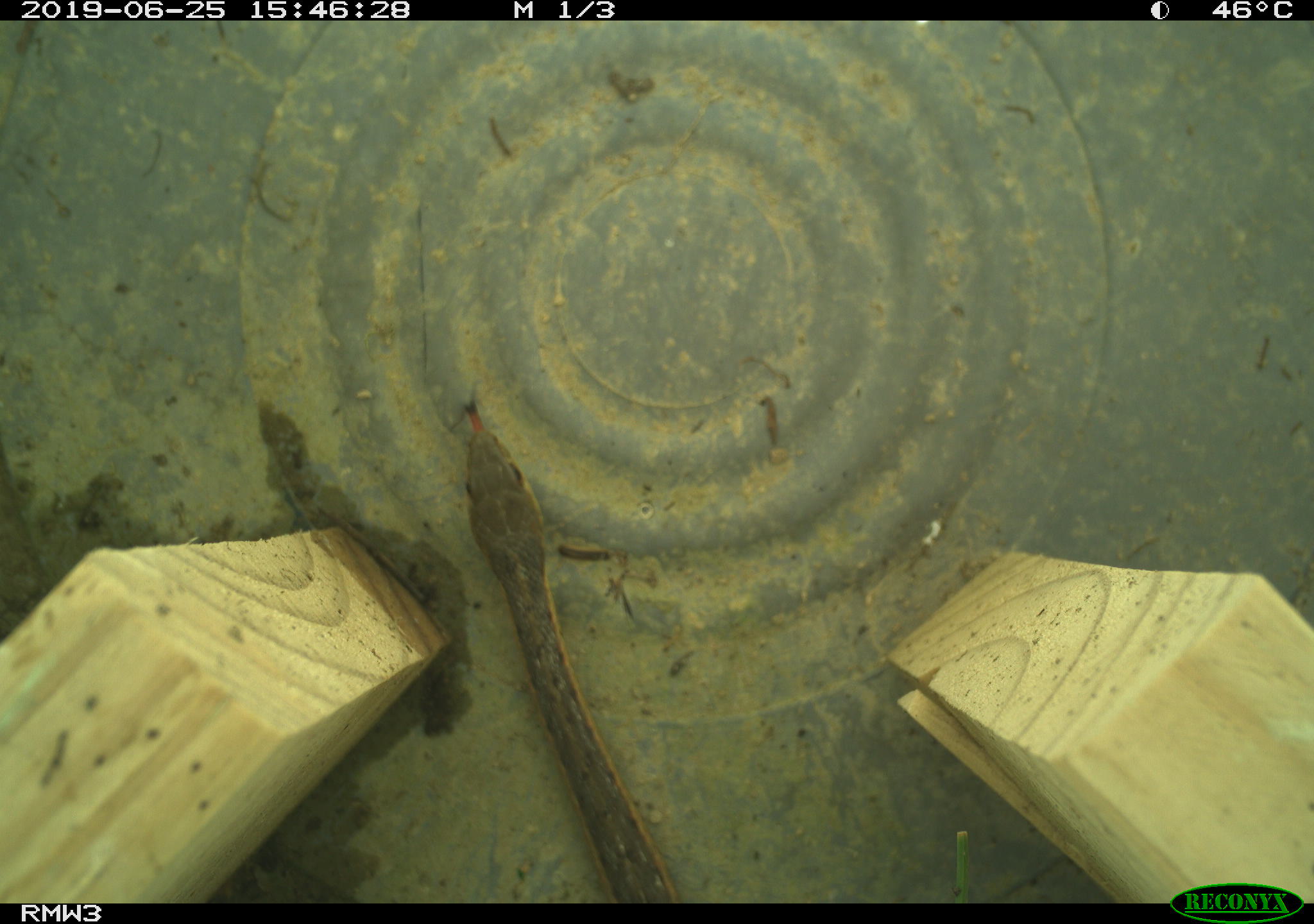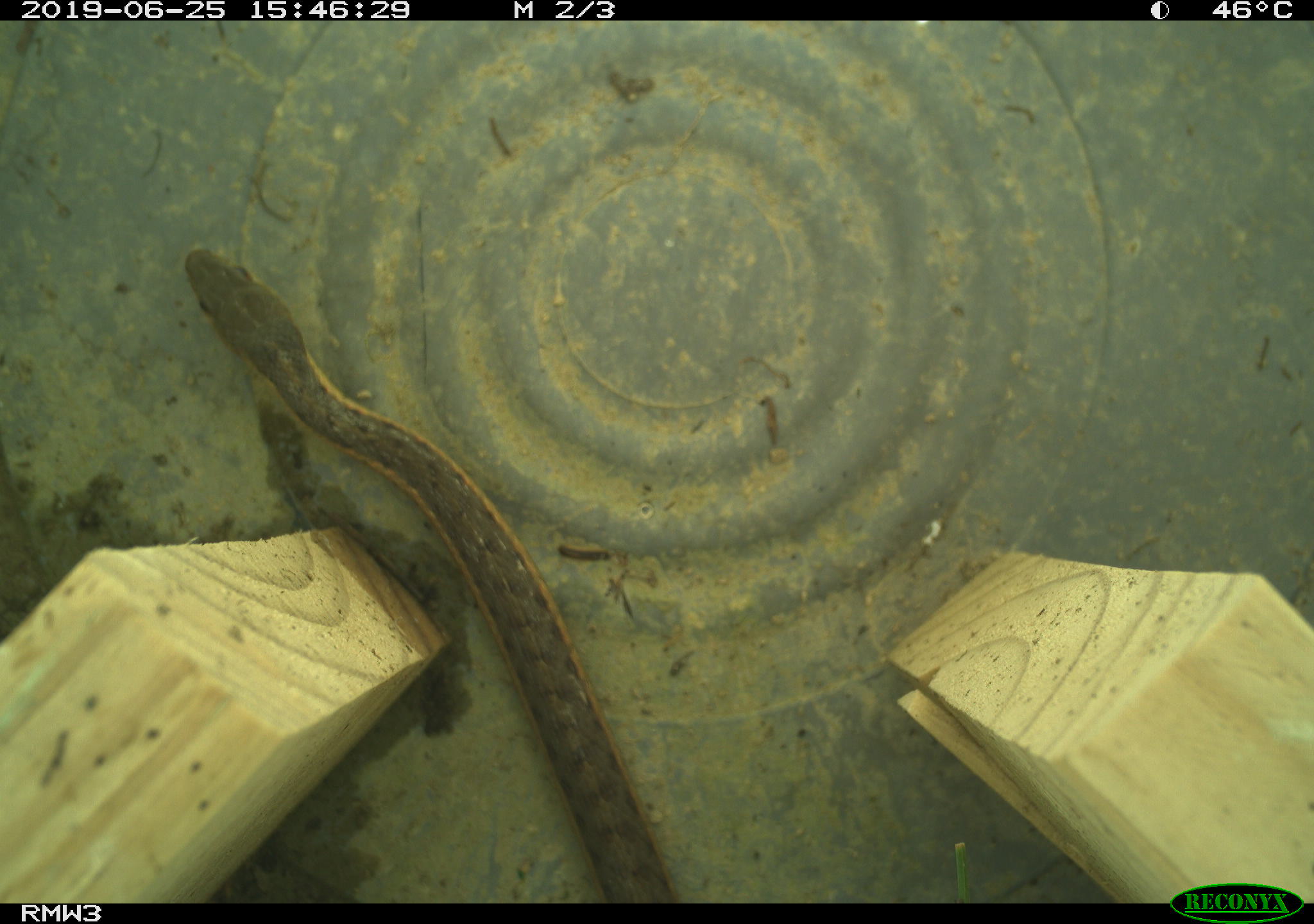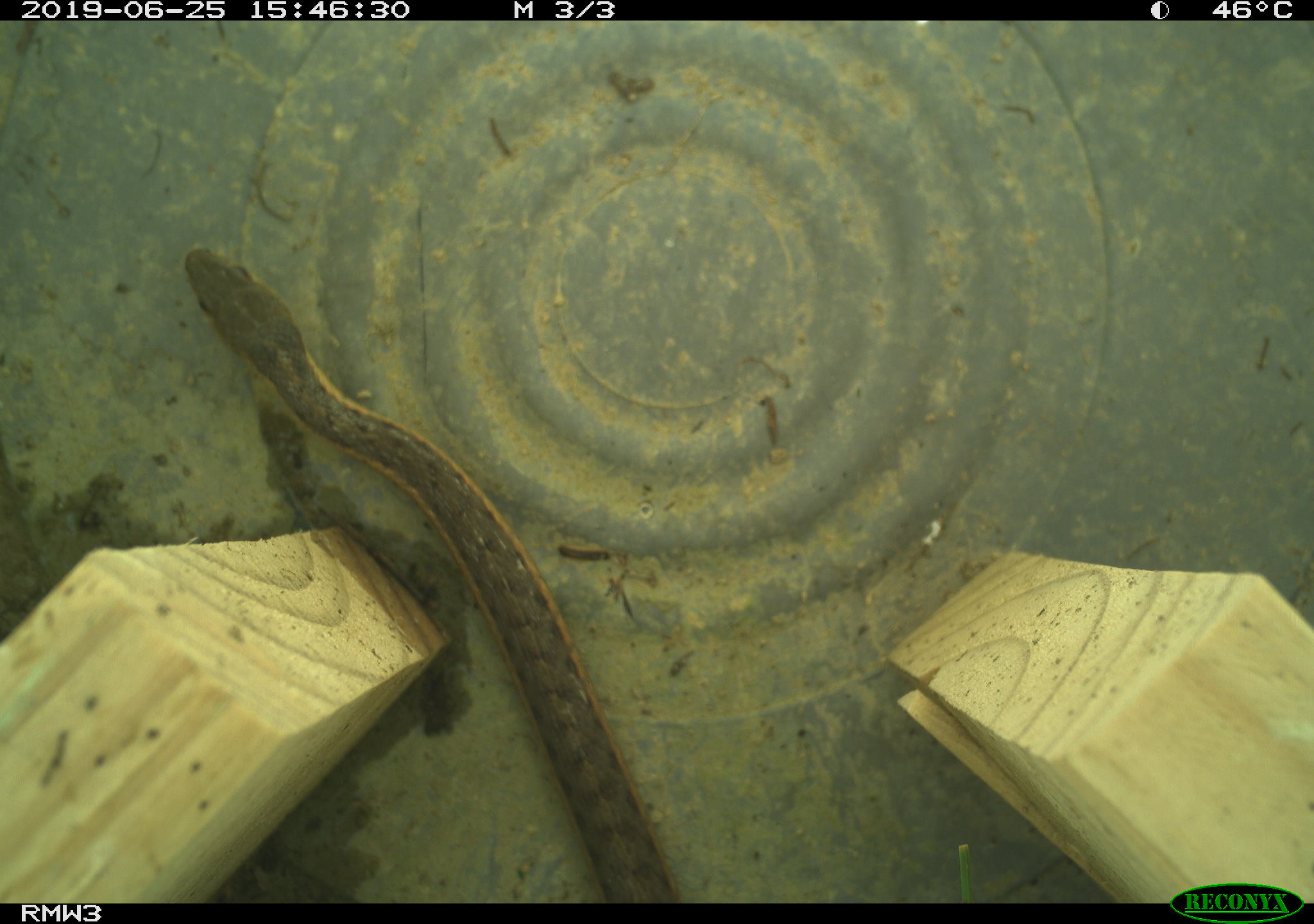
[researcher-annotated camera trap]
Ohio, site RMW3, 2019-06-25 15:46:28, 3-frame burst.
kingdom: Animalia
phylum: Chordata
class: Reptilia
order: Squamata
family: Colubridae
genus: Thamnophis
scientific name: Thamnophis sirtalis sirtalis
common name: eastern gartersnake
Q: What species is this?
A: Eastern gartersnake (Thamnophis sirtalis sirtalis).